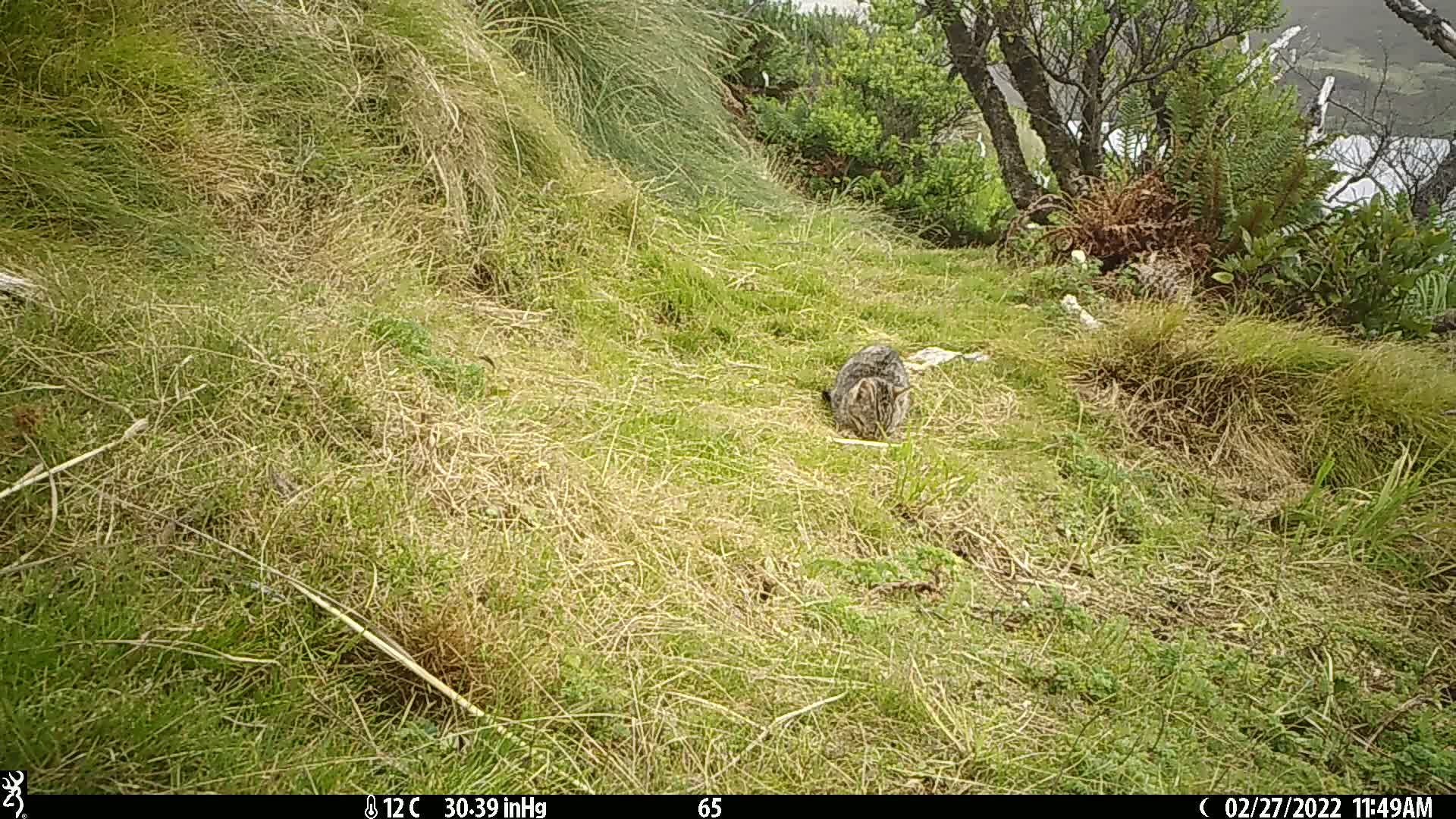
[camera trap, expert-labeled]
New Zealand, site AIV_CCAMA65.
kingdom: Animalia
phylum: Chordata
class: Mammalia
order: Carnivora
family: Felidae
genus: Felis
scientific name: Felis catus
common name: domestic cat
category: cat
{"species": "cat (domestic cat) (Felis catus)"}